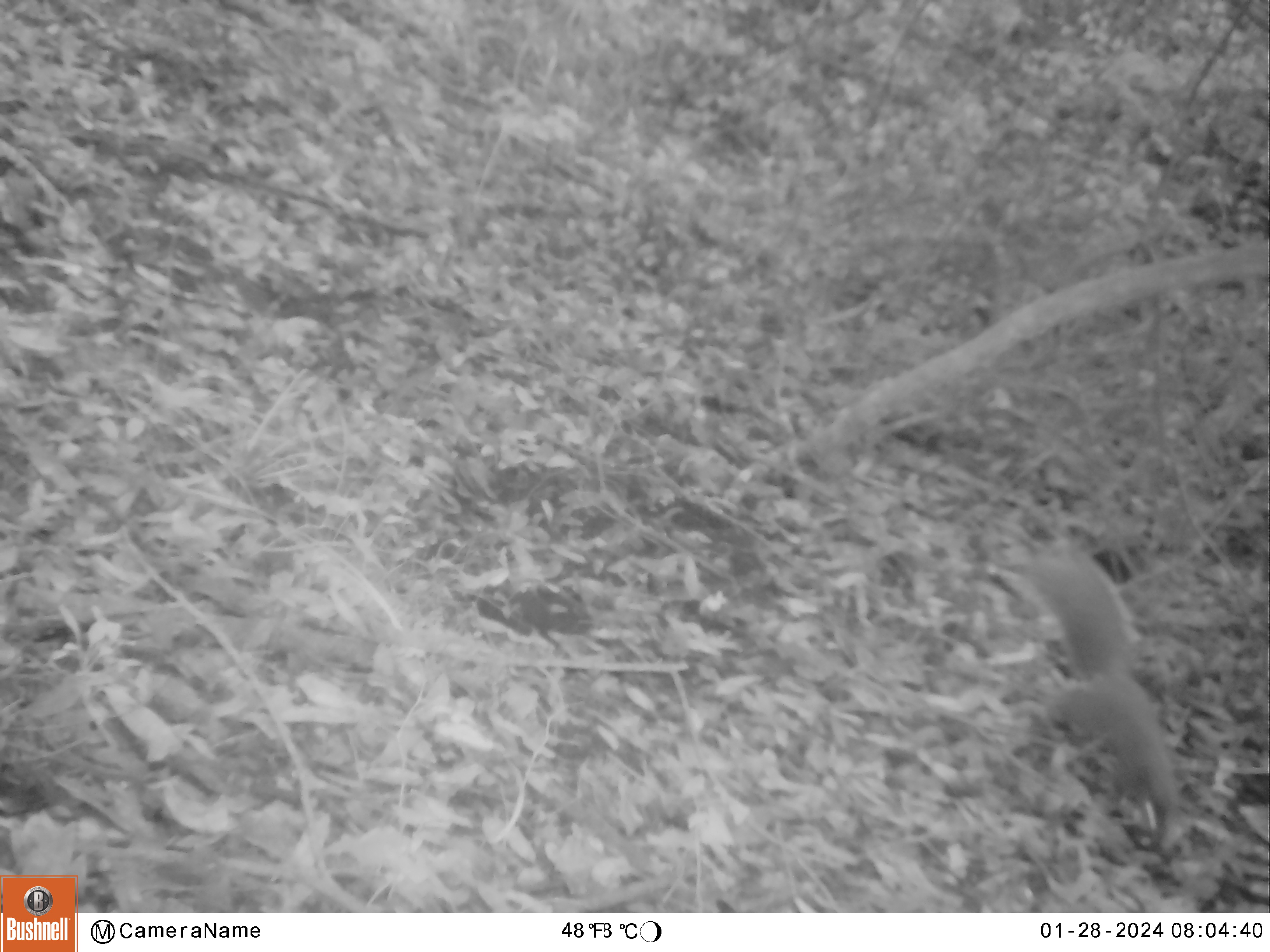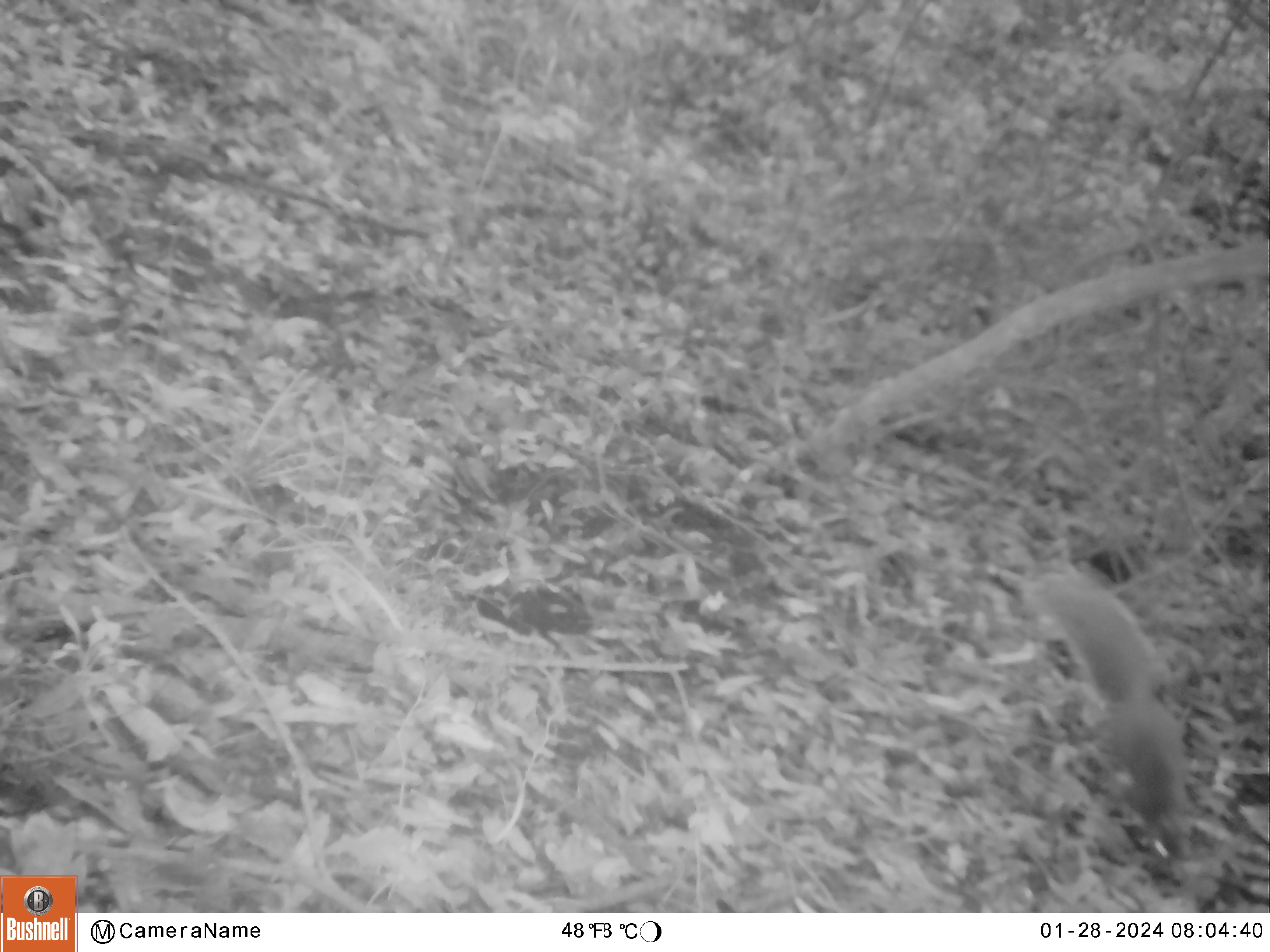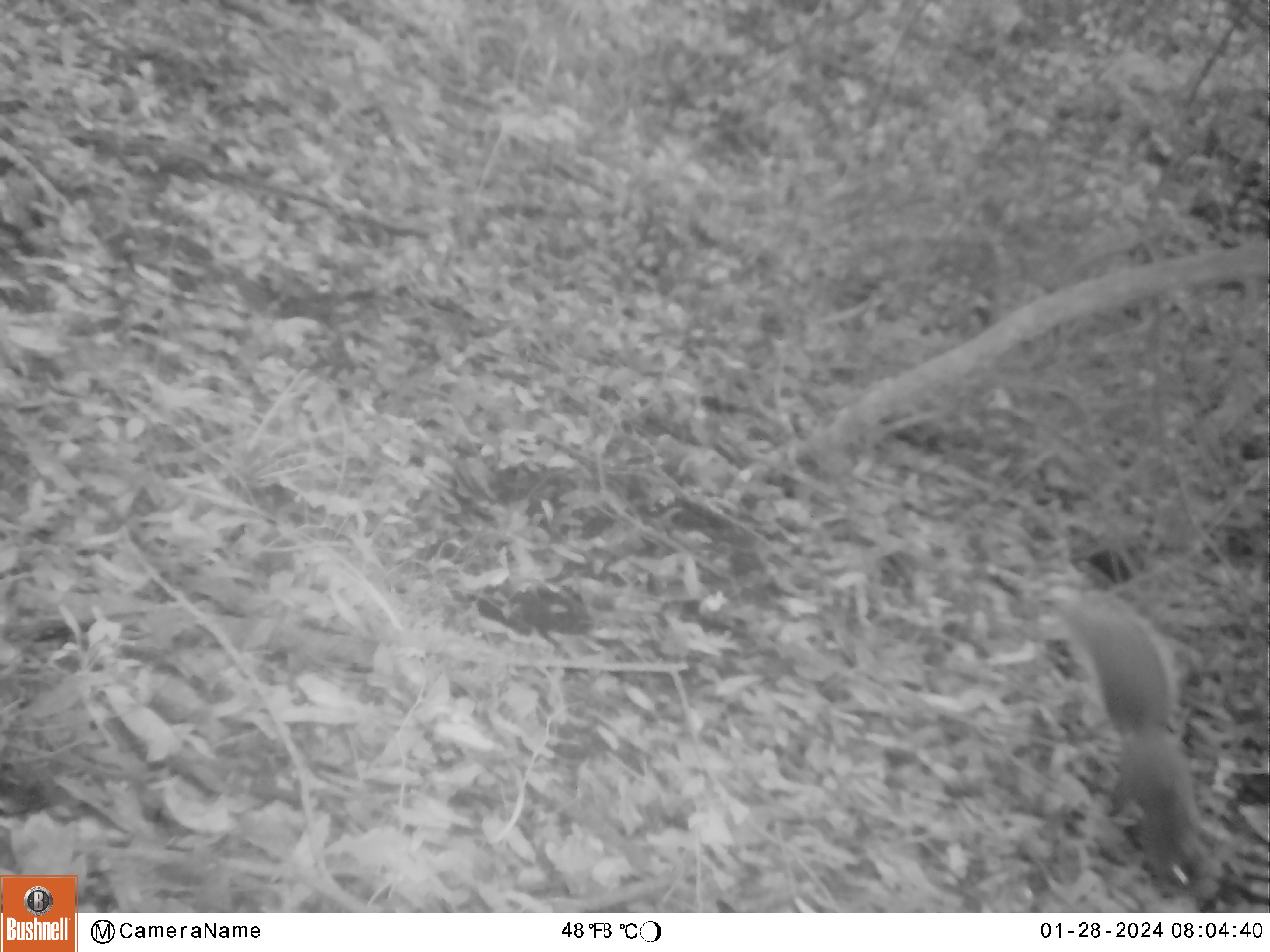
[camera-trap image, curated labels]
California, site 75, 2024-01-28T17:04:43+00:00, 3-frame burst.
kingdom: Animalia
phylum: Chordata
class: Mammalia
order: Rodentia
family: Sciuridae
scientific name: Sciuridae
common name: squirrel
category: unknown squirrel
Unknown squirrel (squirrel) (Sciuridae).